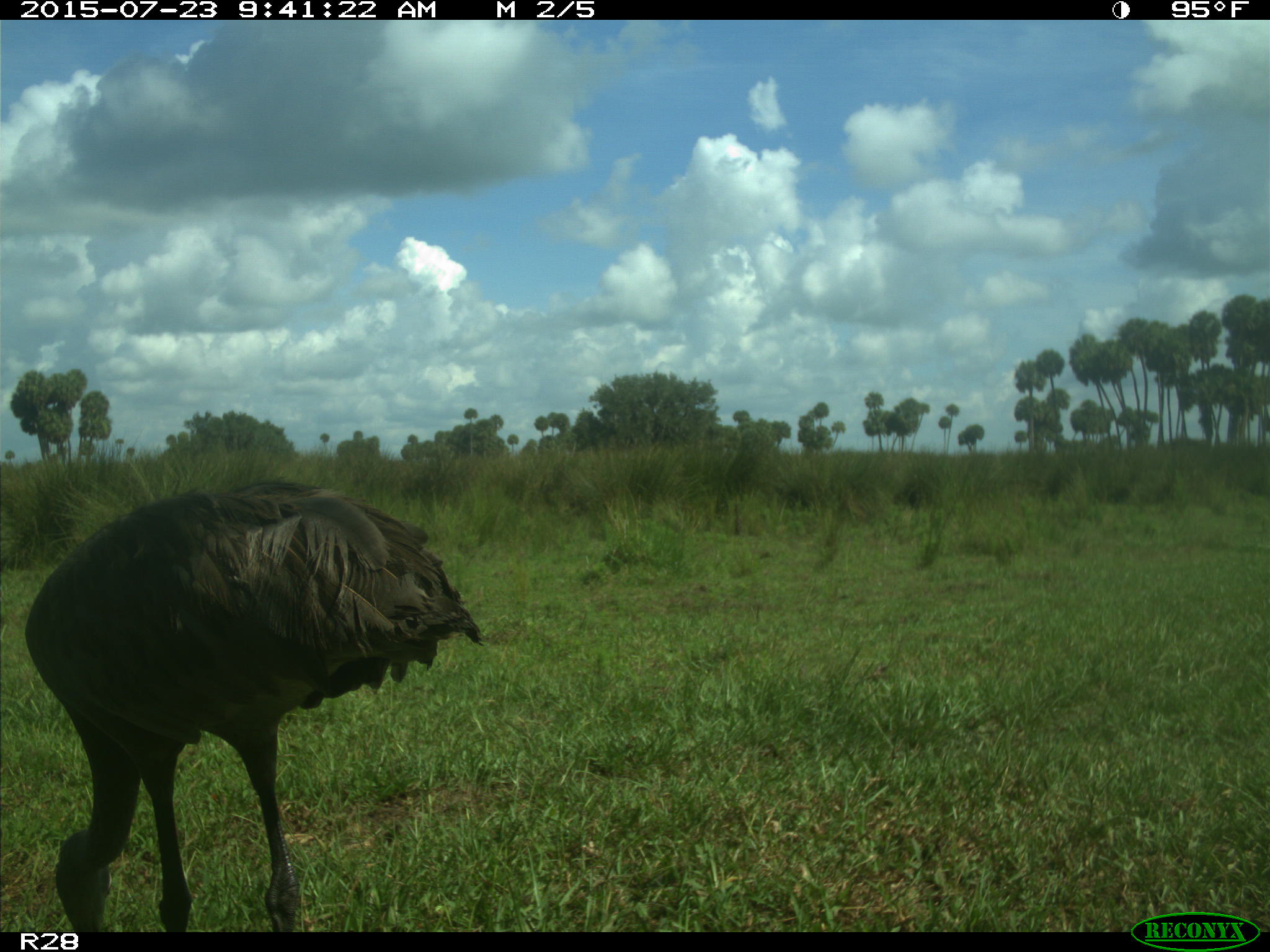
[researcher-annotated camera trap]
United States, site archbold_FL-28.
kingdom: Animalia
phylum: Chordata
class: Aves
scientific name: Aves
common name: birds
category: unidentified bird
Unidentified bird (birds) (Aves).